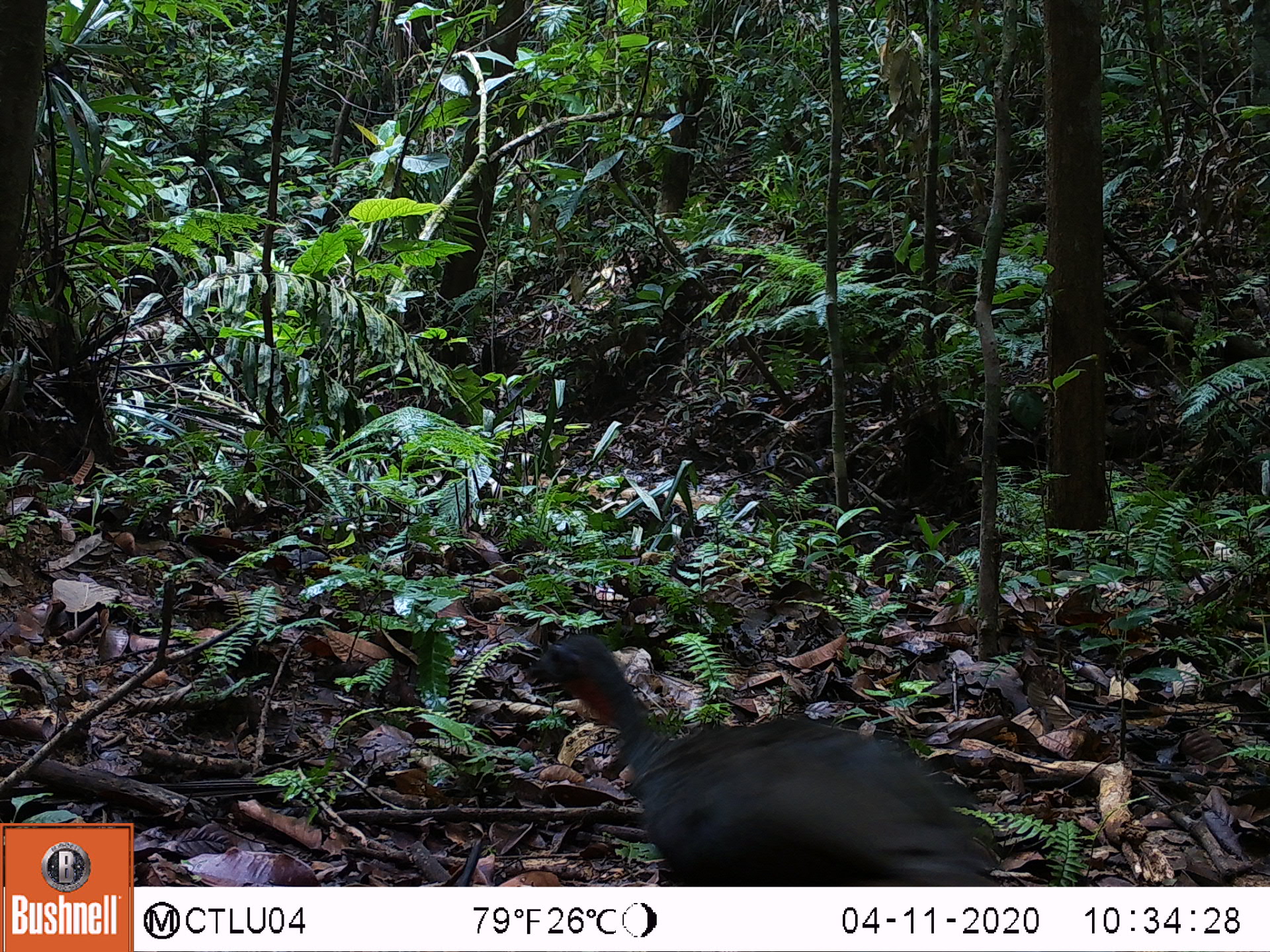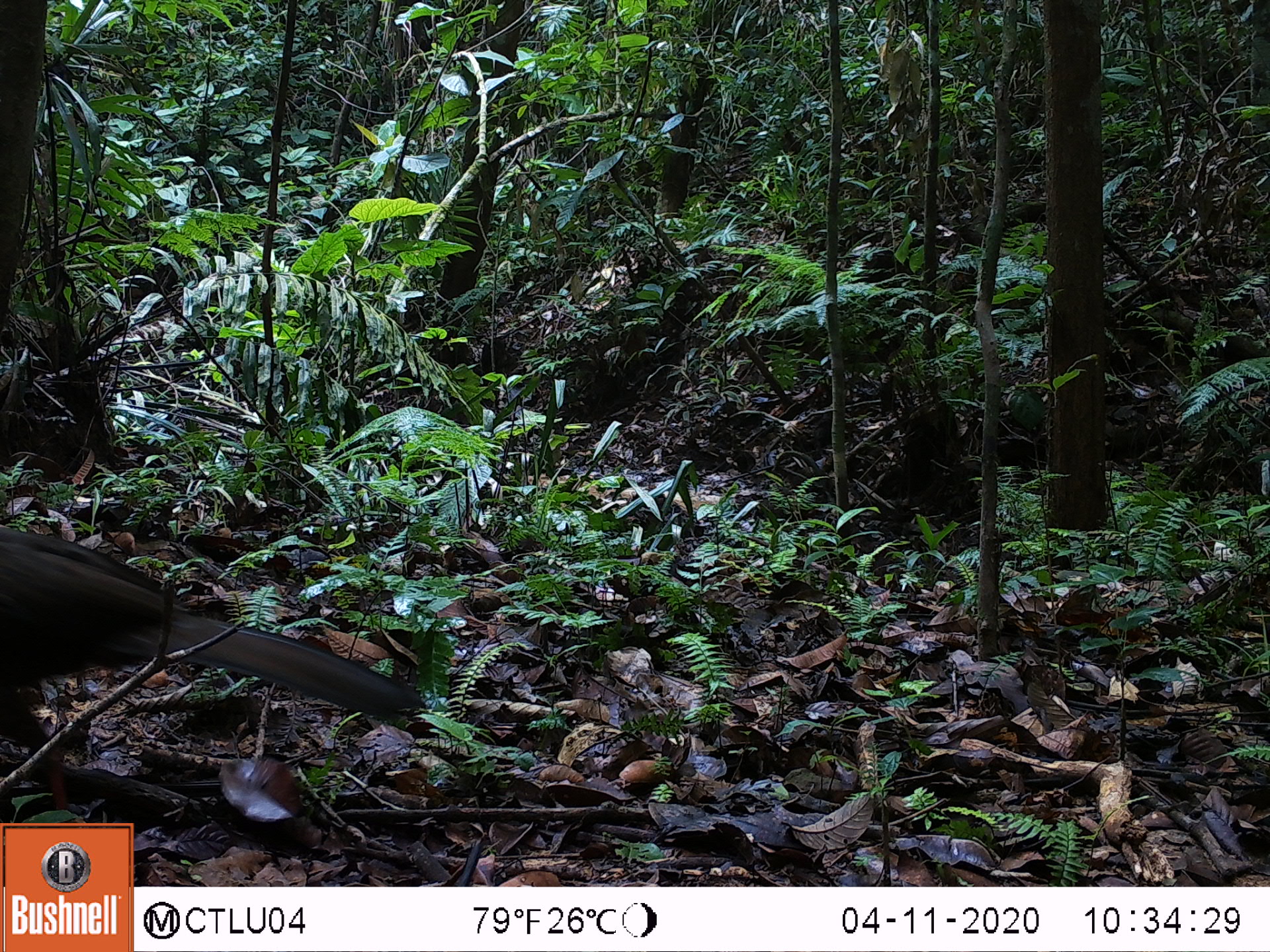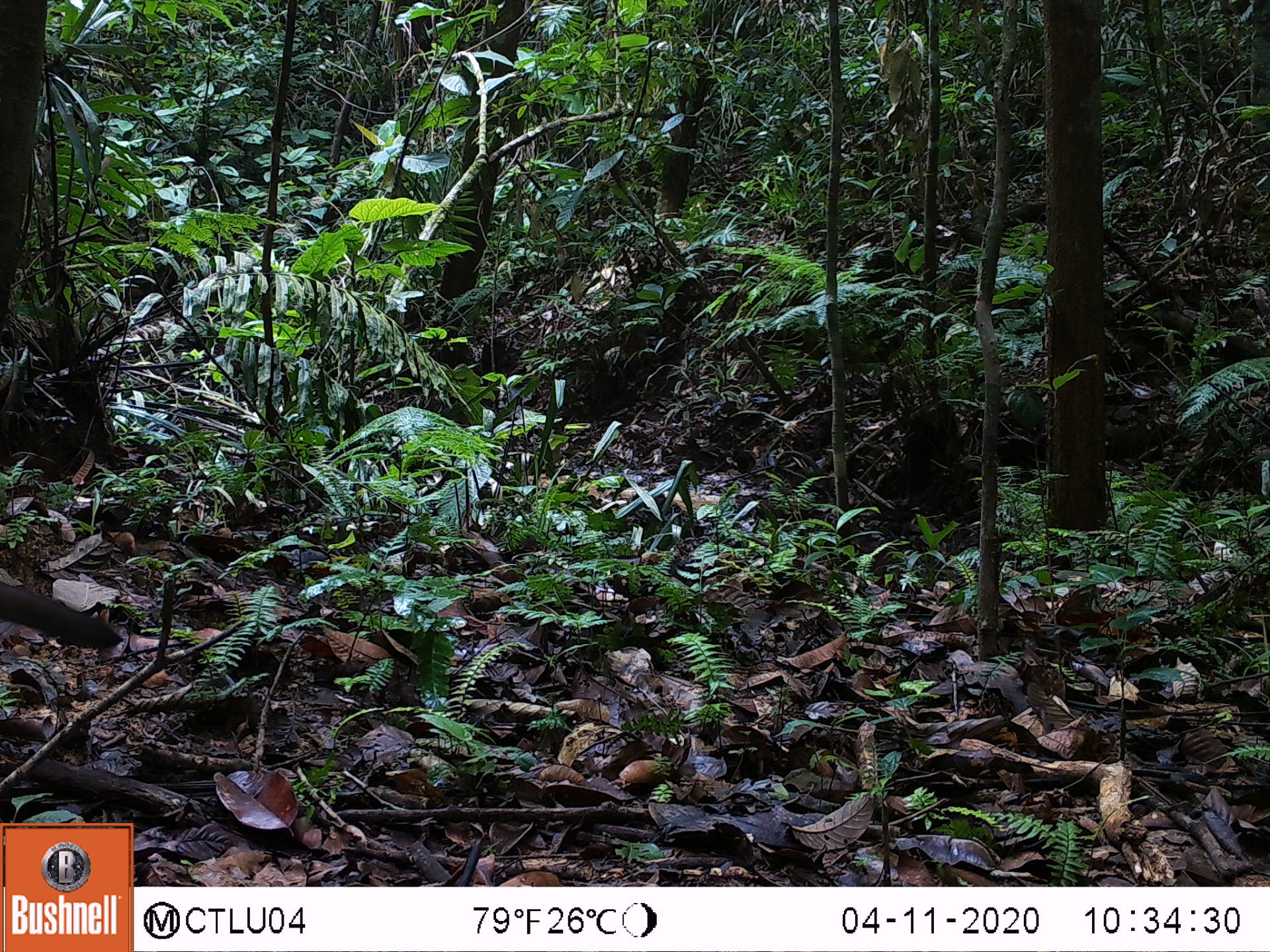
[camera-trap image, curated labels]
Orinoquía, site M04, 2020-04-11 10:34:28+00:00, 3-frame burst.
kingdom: Animalia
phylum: Chordata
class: Aves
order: Galliformes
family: Cracidae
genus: Penelope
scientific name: Penelope jacquacu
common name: spix's guan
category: spixs guan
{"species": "spixs guan (spix's guan) (Penelope jacquacu)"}